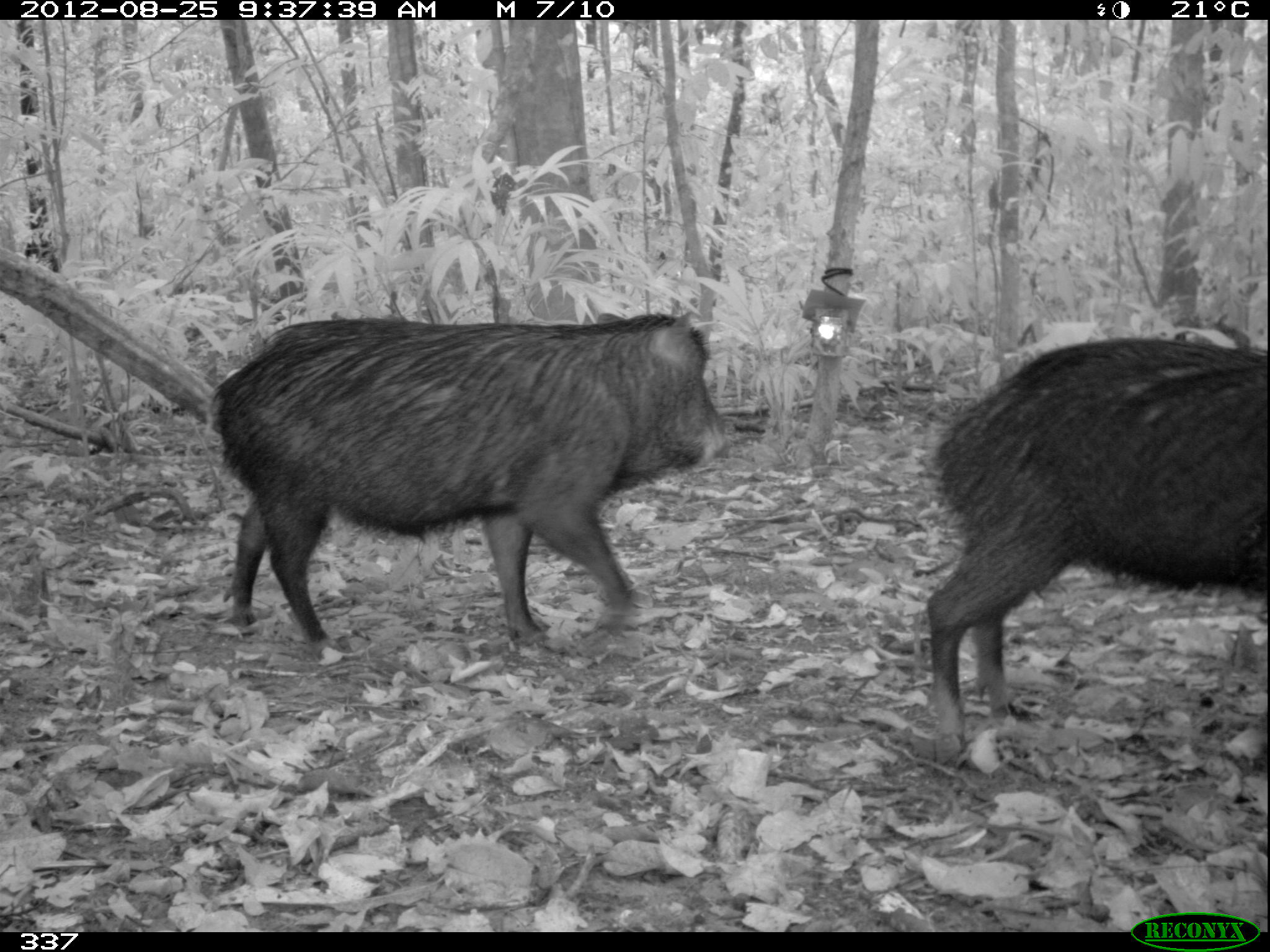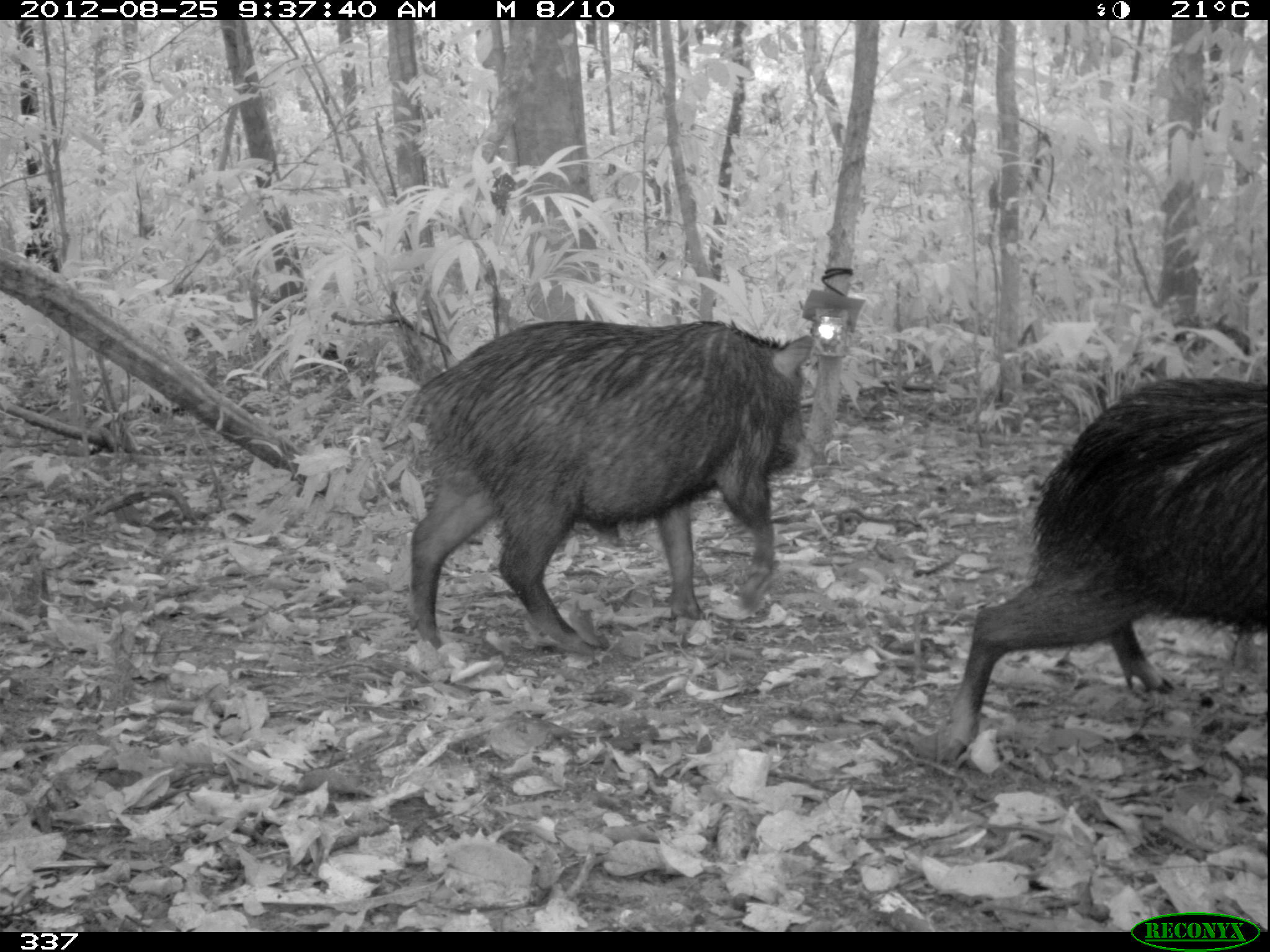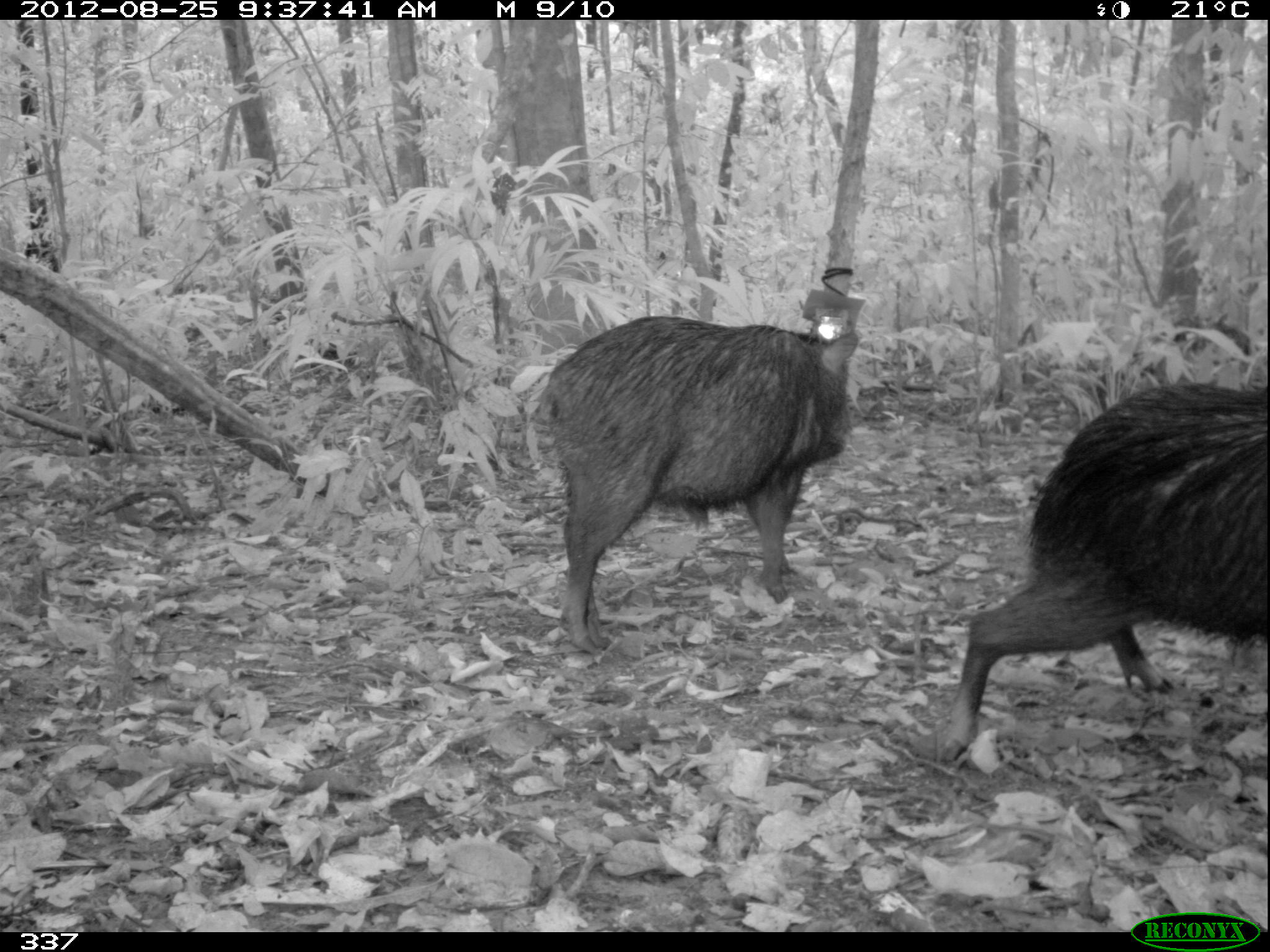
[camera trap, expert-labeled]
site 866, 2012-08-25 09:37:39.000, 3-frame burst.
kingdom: Animalia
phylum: Chordata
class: Mammalia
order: Artiodactyla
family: Tayassuidae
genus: Tayassu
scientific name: Tayassu pecari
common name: white-lipped peccary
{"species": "Tayassu pecari (white-lipped peccary)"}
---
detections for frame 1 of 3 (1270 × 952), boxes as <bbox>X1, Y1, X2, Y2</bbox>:
tayassu pecari: <bbox>211, 303, 728, 660</bbox>; <bbox>925, 332, 1268, 759</bbox>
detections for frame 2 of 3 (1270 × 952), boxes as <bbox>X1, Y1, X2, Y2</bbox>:
tayassu pecari: <bbox>384, 316, 826, 664</bbox>; <bbox>929, 361, 1270, 764</bbox>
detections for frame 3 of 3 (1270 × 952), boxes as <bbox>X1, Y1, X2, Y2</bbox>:
tayassu pecari: <bbox>937, 377, 1269, 754</bbox>; <bbox>529, 315, 858, 656</bbox>